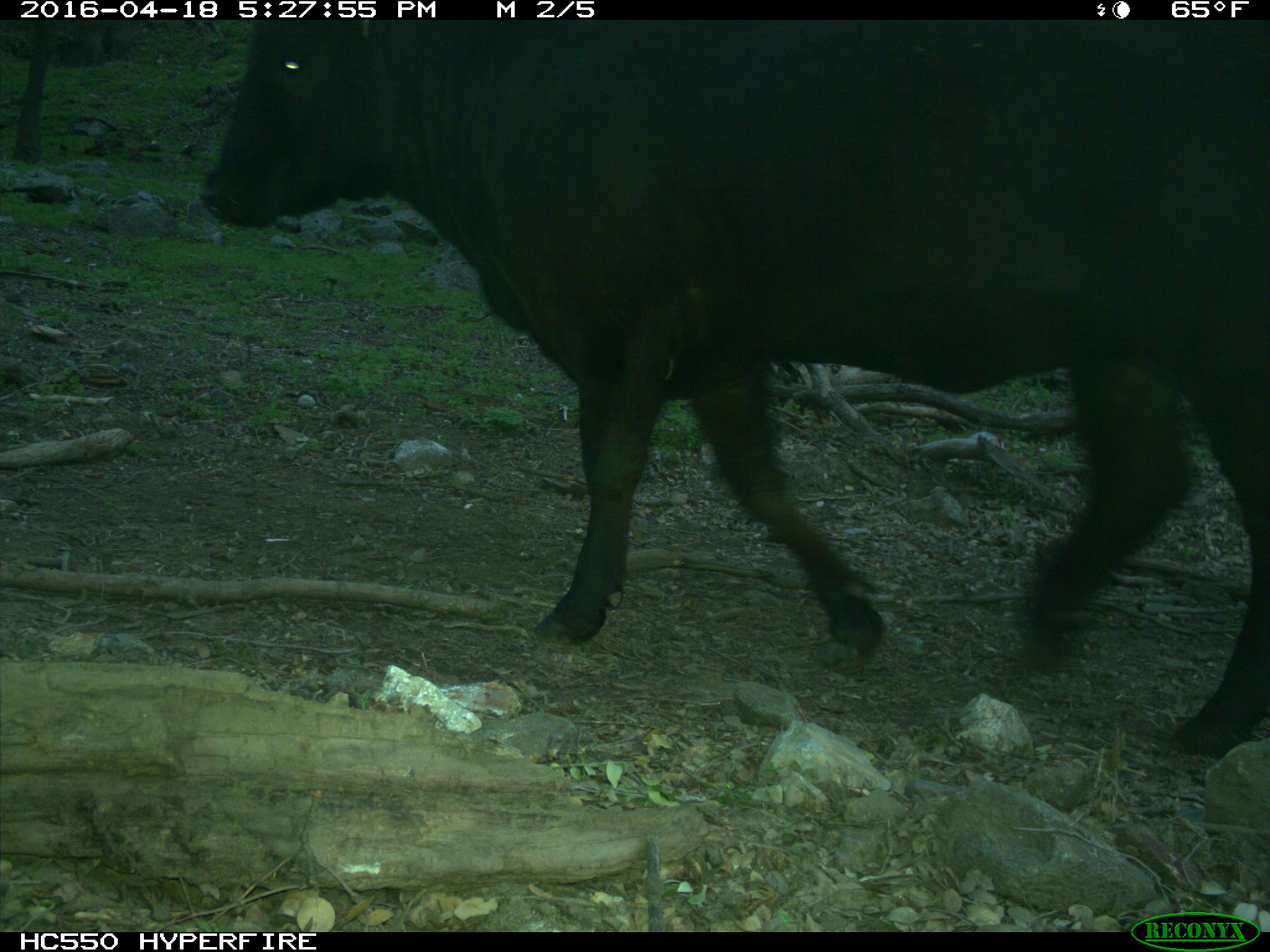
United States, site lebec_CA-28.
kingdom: Animalia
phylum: Chordata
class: Mammalia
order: Artiodactyla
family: Bovidae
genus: Bos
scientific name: Bos taurus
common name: domestic cow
Bos taurus (domestic cow).